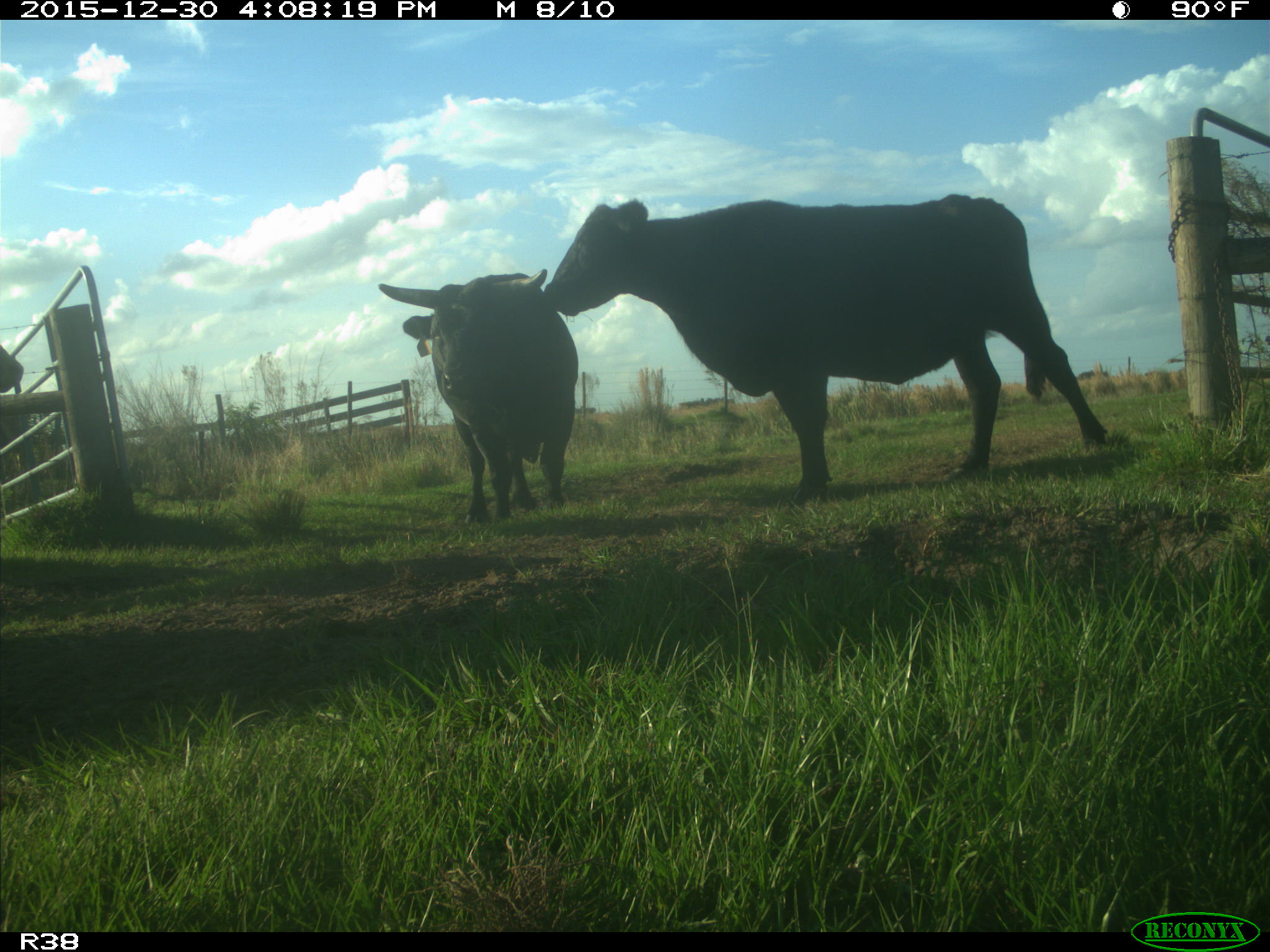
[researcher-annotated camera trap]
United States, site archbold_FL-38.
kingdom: Animalia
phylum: Chordata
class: Mammalia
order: Artiodactyla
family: Bovidae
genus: Bos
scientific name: Bos taurus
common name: domestic cow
Bos taurus (domestic cow).